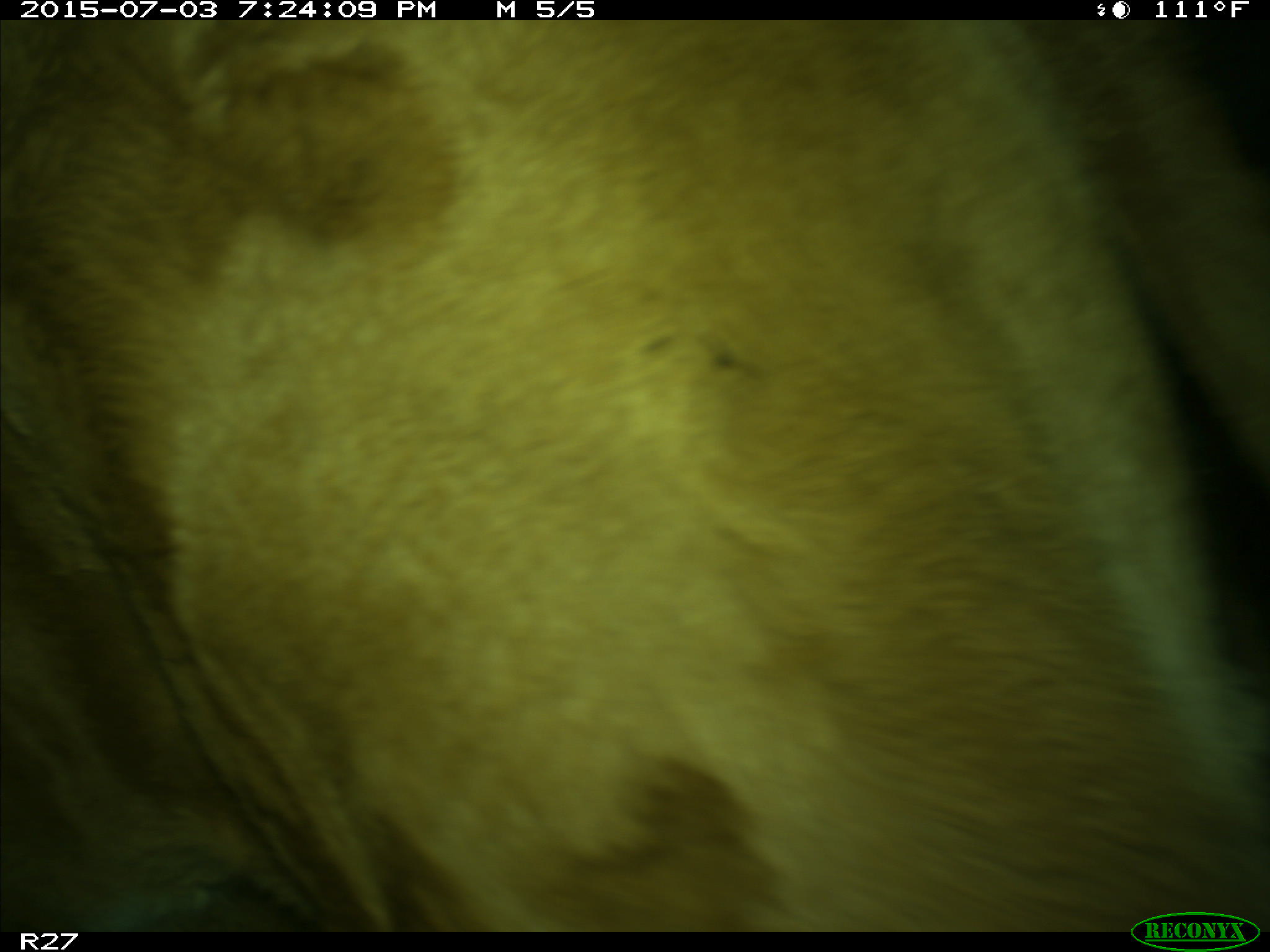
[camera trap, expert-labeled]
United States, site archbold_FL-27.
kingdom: Animalia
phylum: Chordata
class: Mammalia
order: Artiodactyla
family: Bovidae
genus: Bos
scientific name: Bos taurus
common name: domestic cow